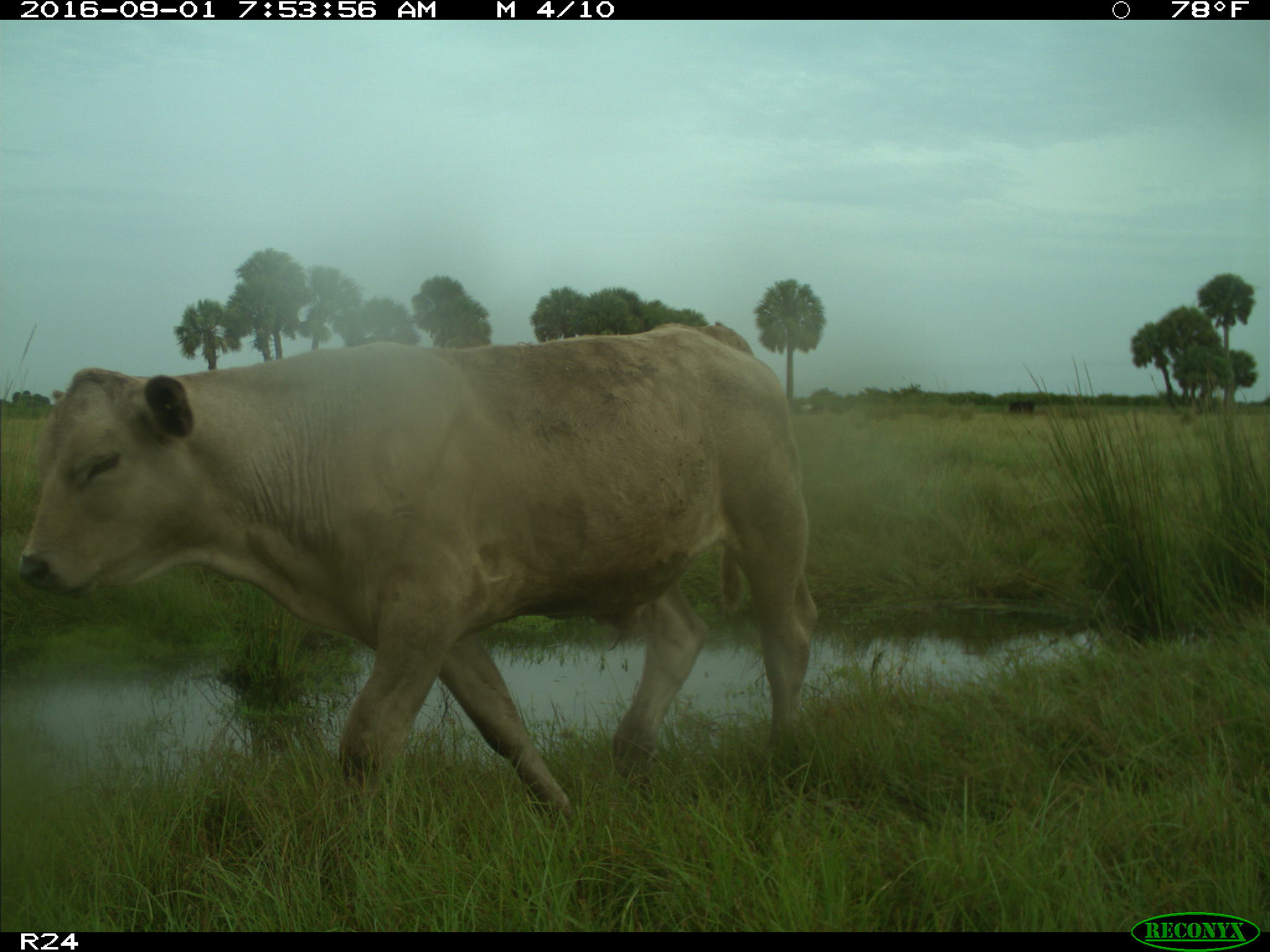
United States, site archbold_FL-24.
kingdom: Animalia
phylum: Chordata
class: Mammalia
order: Artiodactyla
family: Bovidae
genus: Bos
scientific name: Bos taurus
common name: domestic cow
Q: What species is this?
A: Bos taurus (domestic cow).